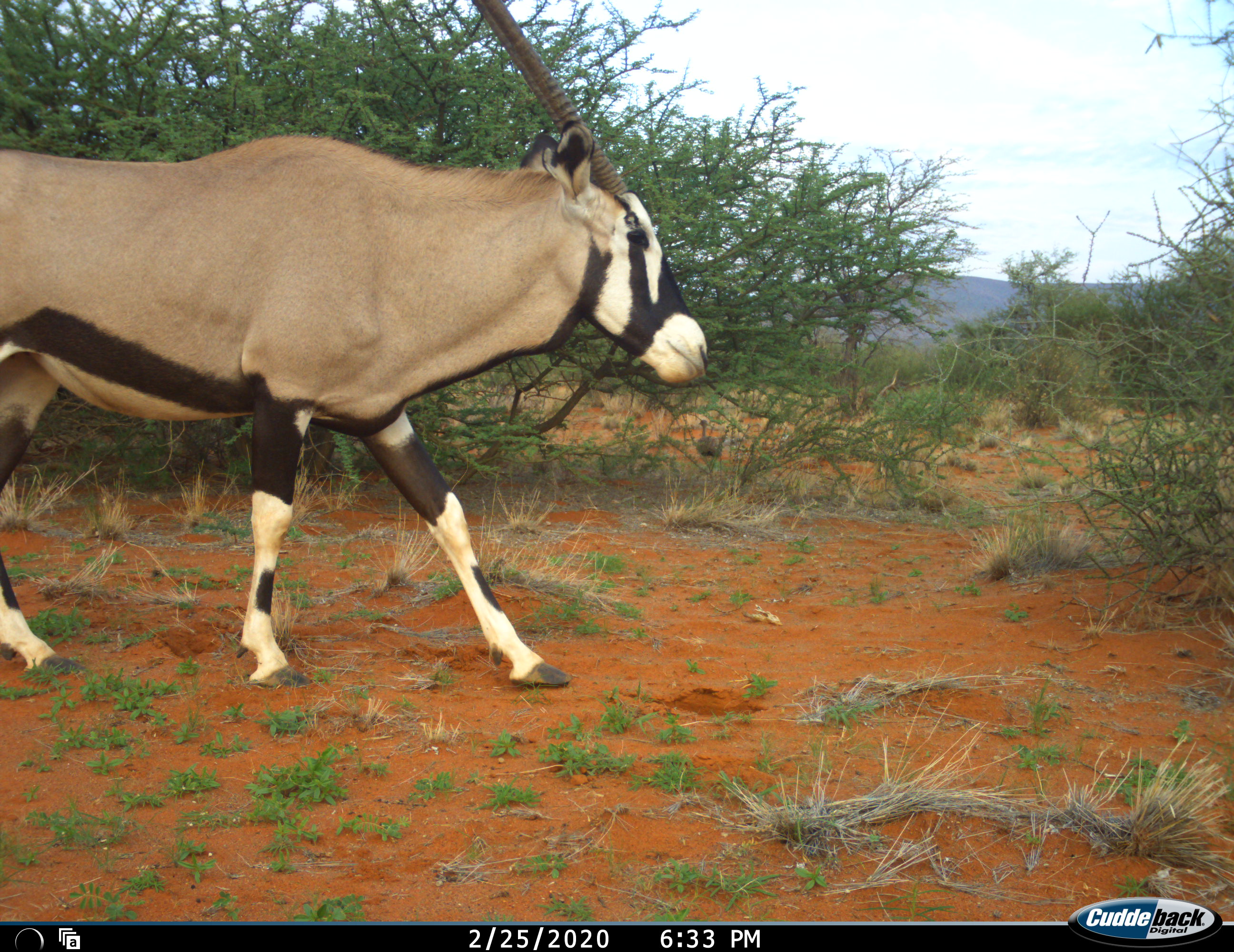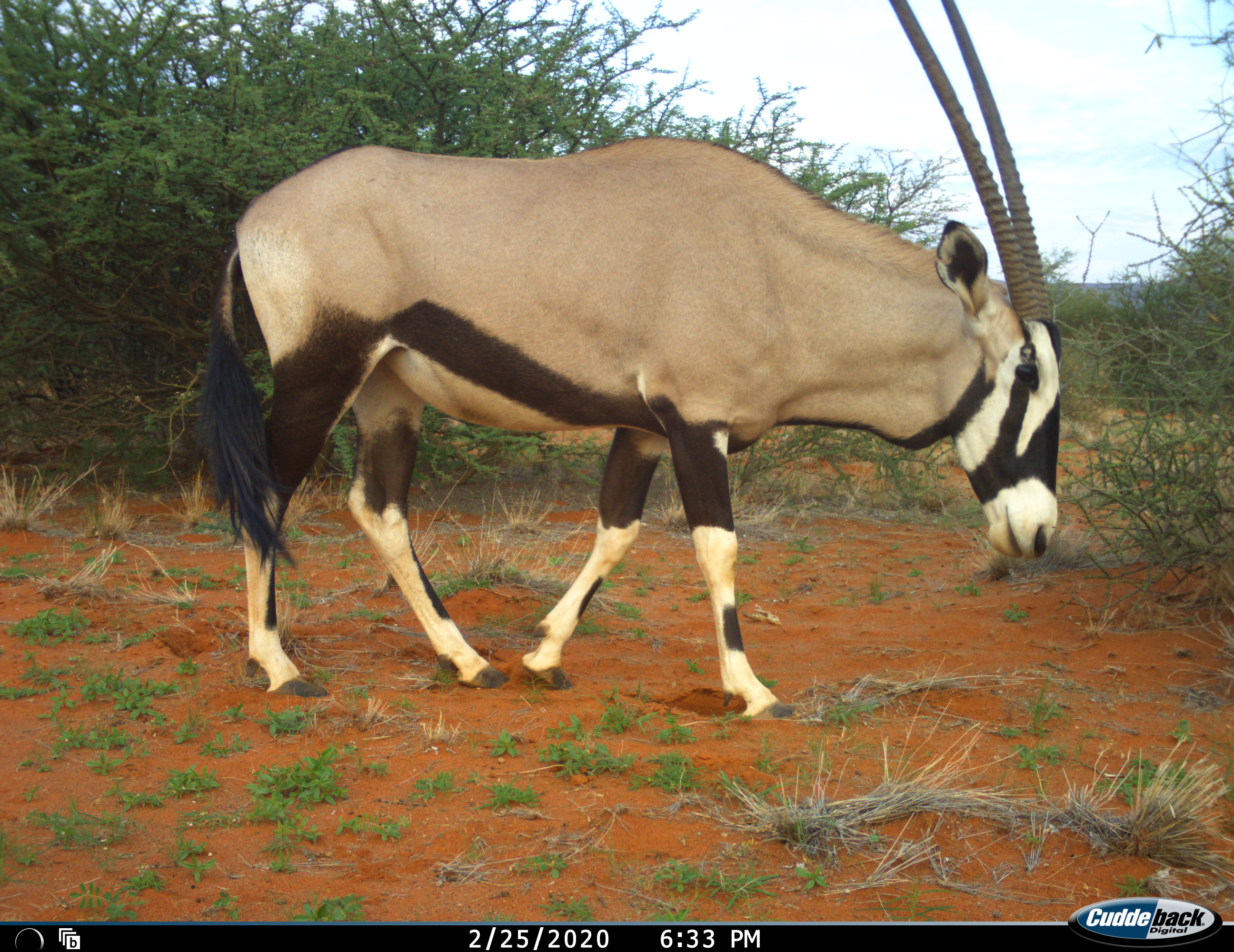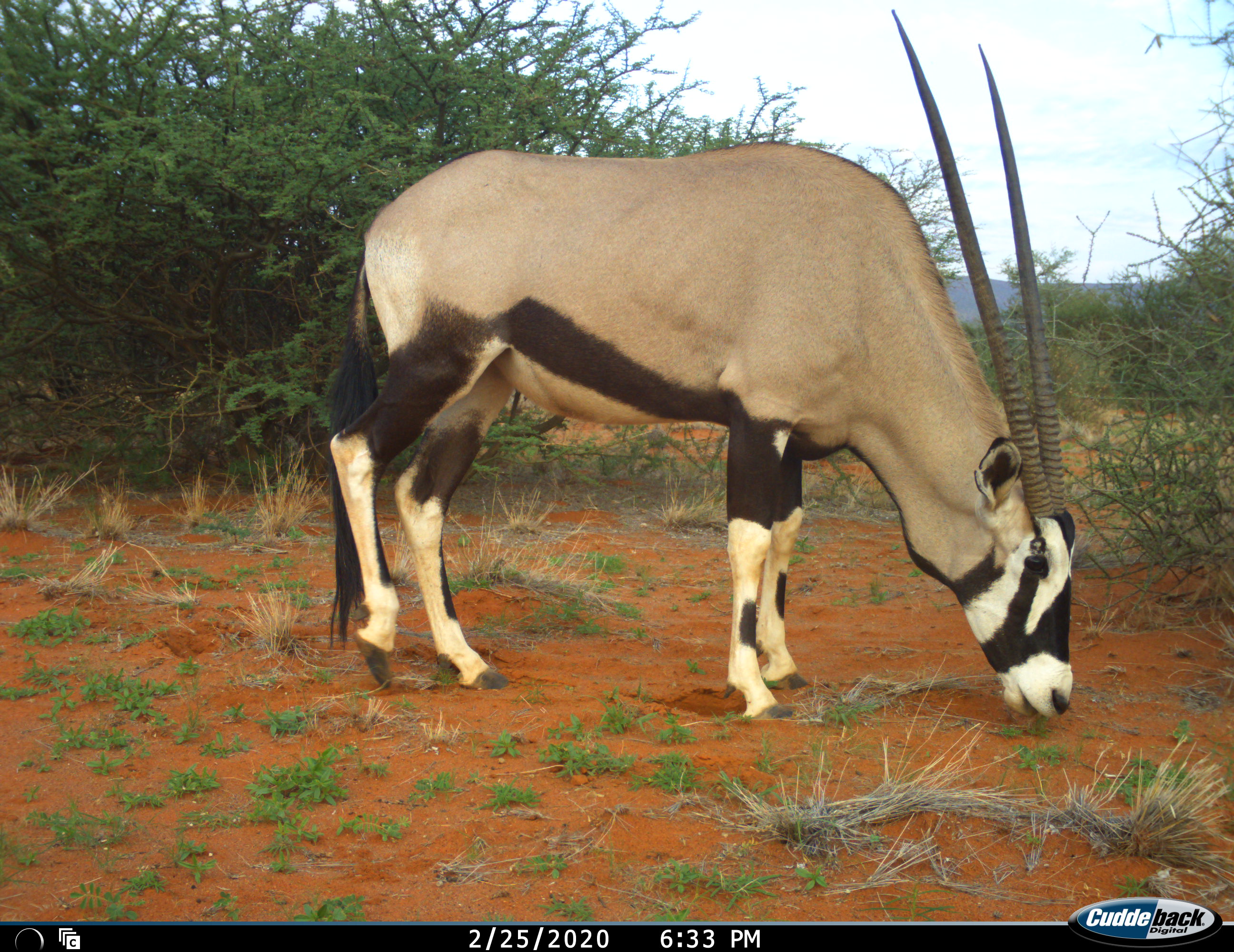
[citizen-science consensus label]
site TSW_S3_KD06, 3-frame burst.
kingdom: Animalia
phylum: Chordata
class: Mammalia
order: Artiodactyla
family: Bovidae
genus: Oryx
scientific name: Oryx gazella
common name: gemsbok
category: oryx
Oryx (gemsbok) (Oryx gazella), count 1. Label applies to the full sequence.